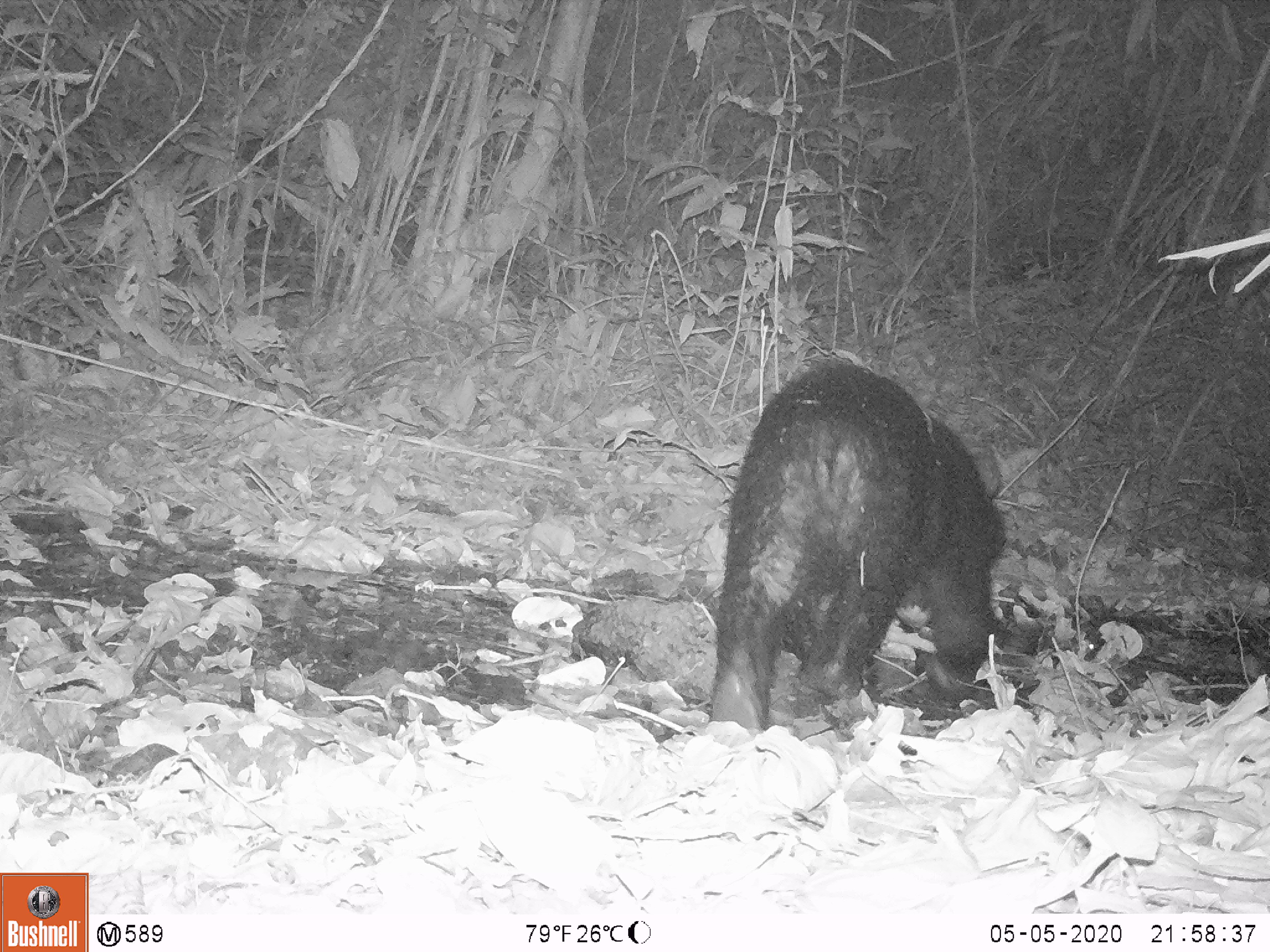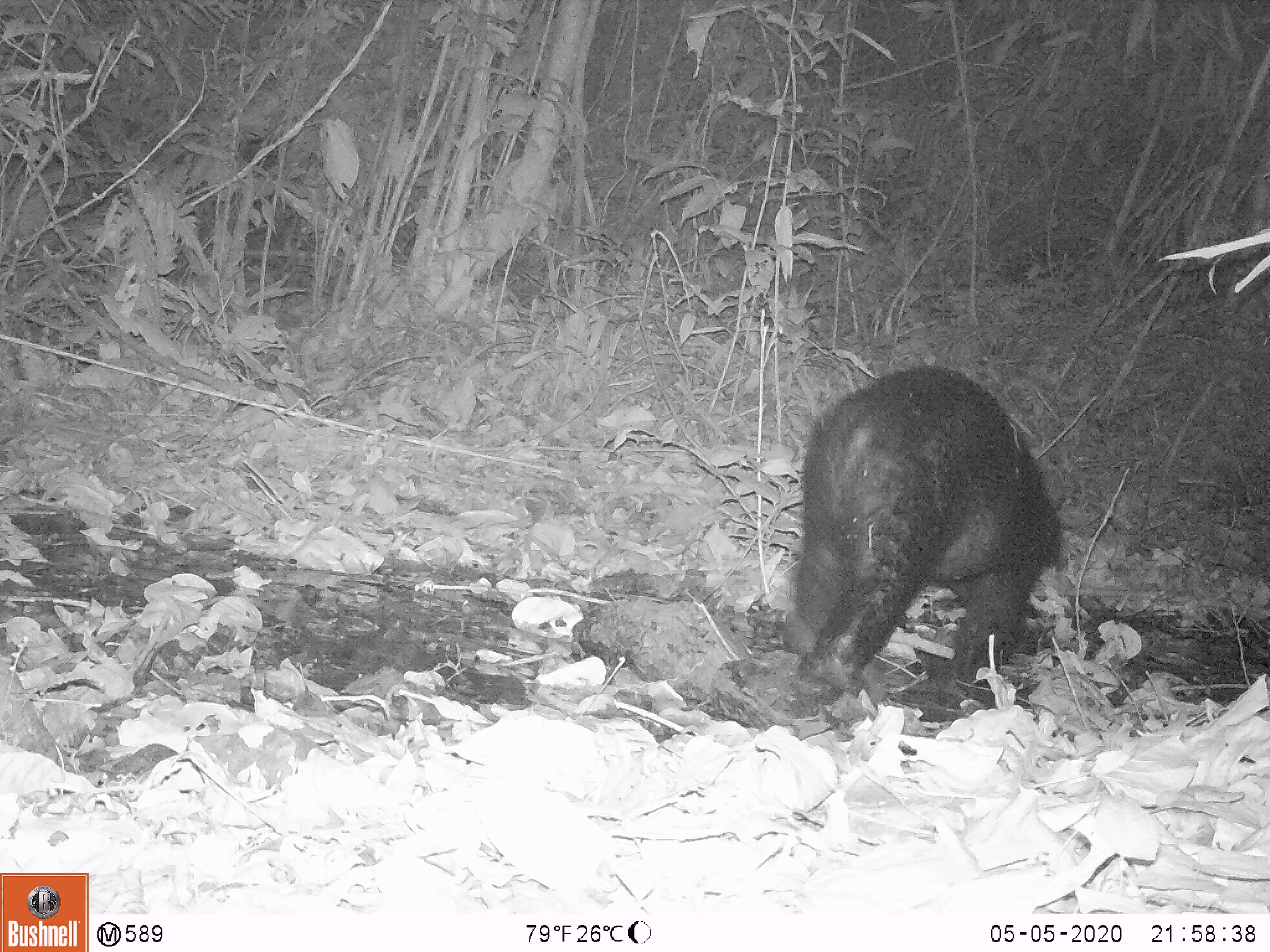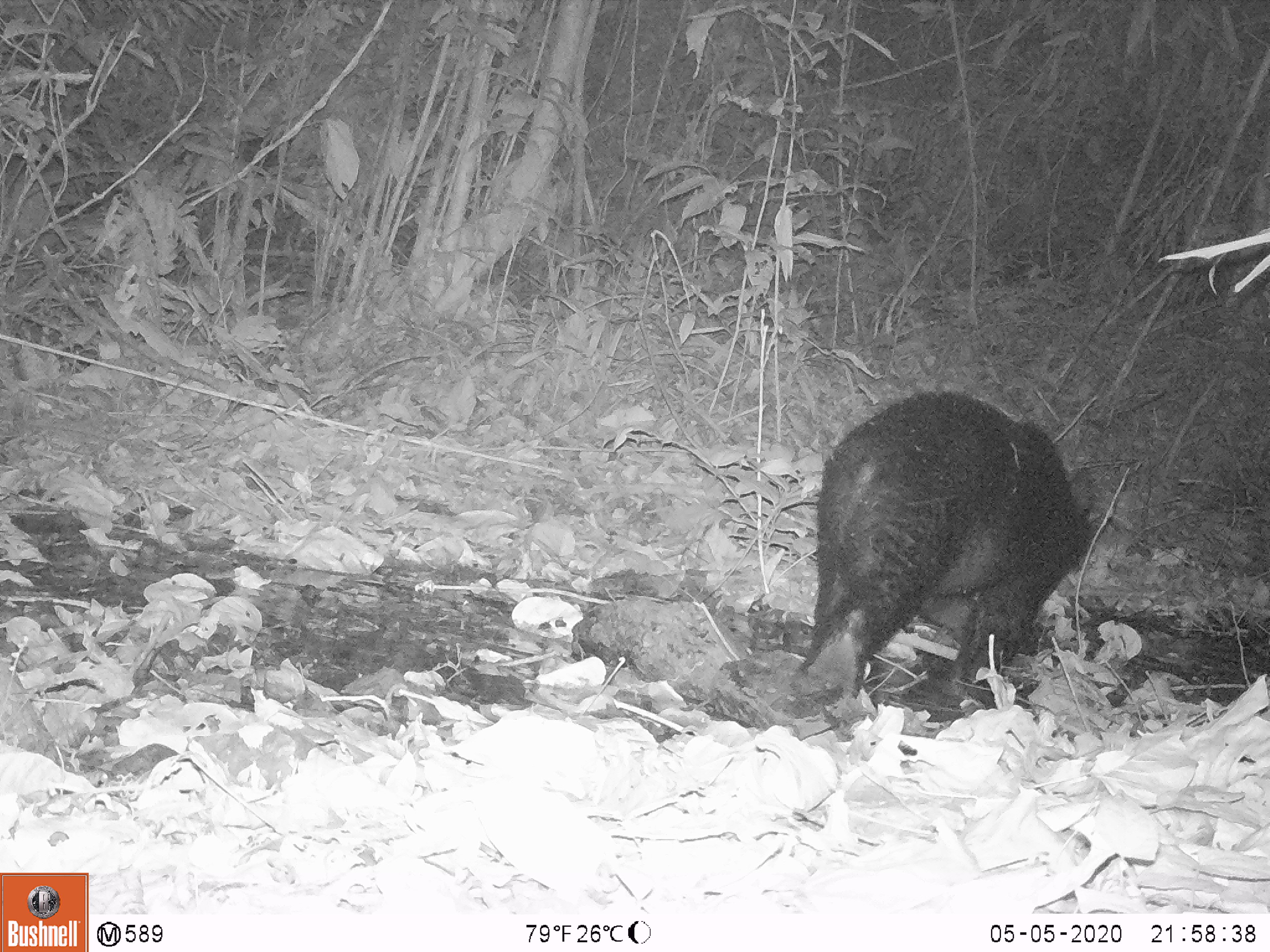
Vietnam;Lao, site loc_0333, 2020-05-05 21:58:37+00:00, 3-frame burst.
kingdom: Animalia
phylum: Chordata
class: Mammalia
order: Carnivora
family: Ursidae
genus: Ursus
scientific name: Ursus thibetanus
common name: asian black bear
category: asiatic black bear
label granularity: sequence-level